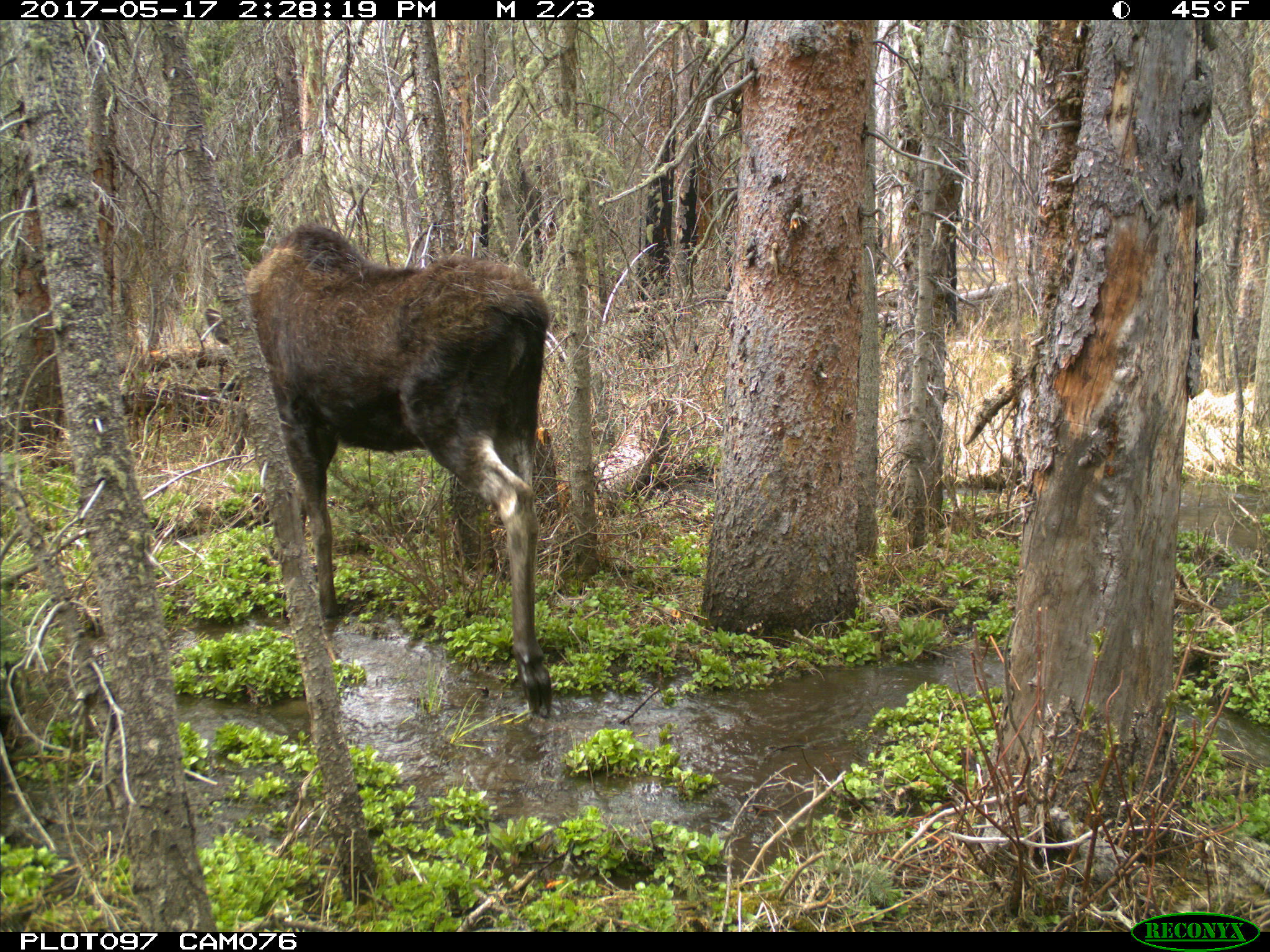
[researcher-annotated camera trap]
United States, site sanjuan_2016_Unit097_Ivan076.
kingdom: Animalia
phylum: Chordata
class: Mammalia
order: Artiodactyla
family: Cervidae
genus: Alces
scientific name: Alces alces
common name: moose